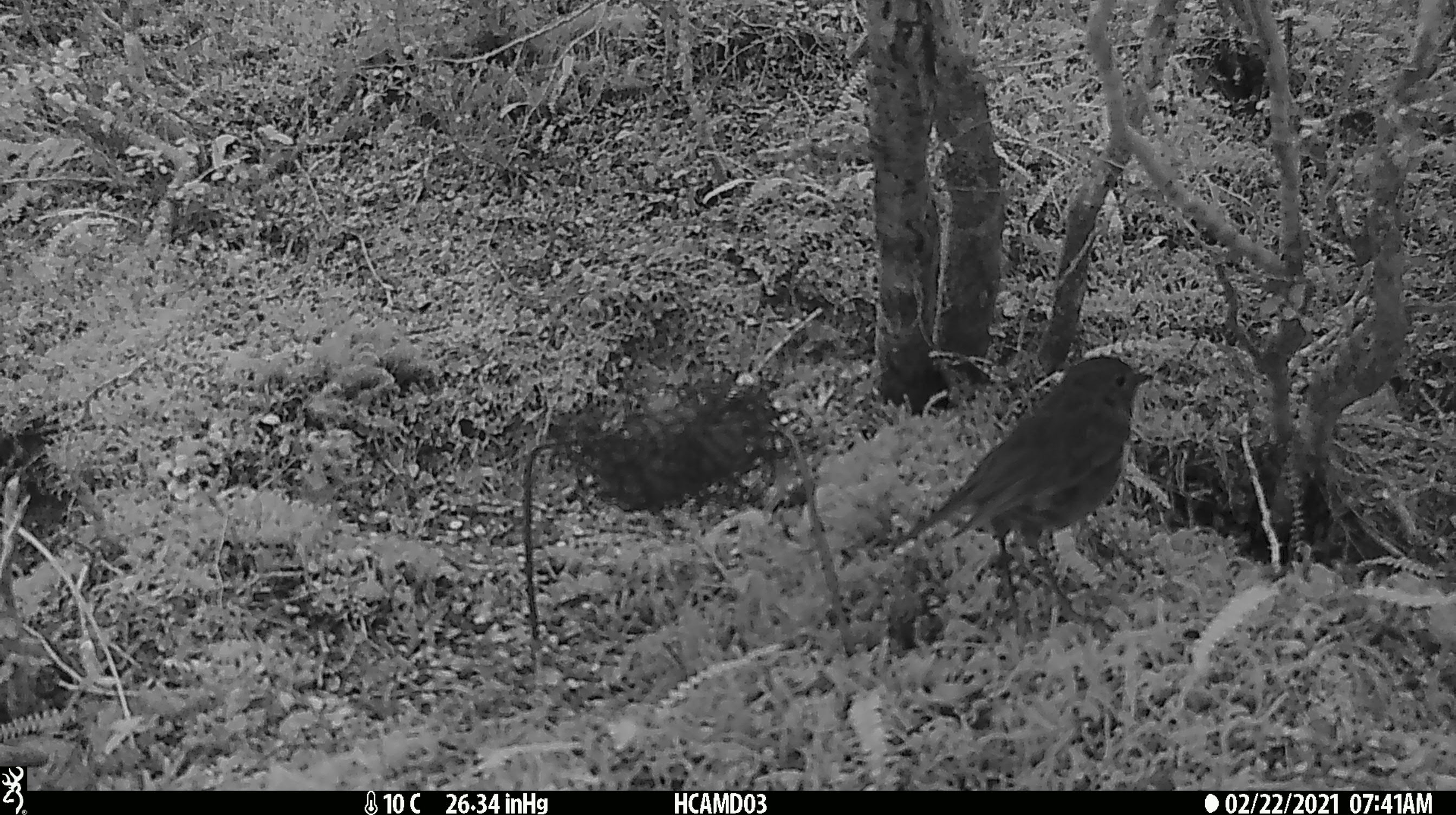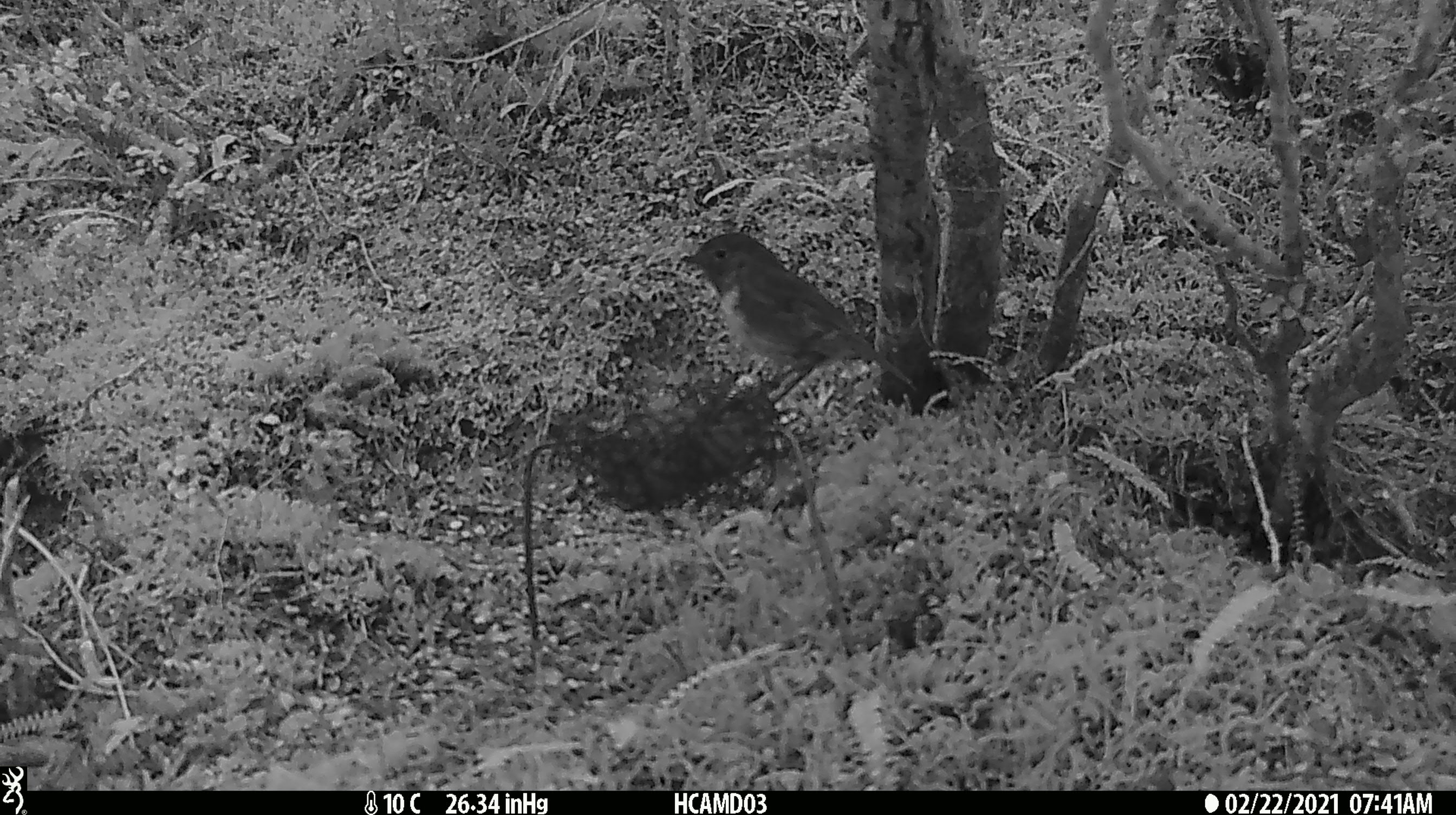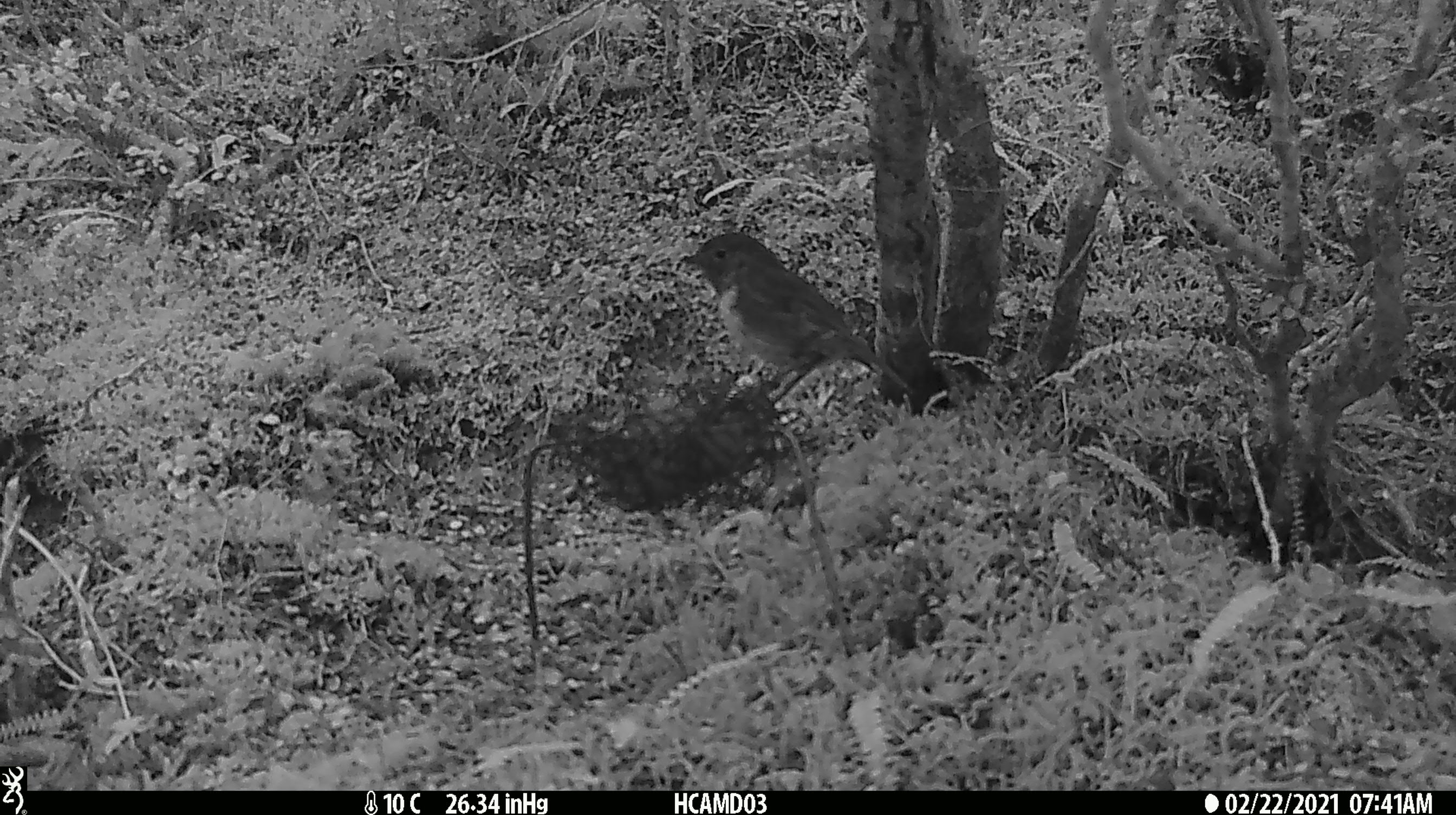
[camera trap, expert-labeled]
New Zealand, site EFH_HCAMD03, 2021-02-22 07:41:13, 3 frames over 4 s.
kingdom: Animalia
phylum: Chordata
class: Aves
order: Passeriformes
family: Petroicidae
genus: Petroica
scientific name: Petroica australis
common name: new zealand robin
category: robin